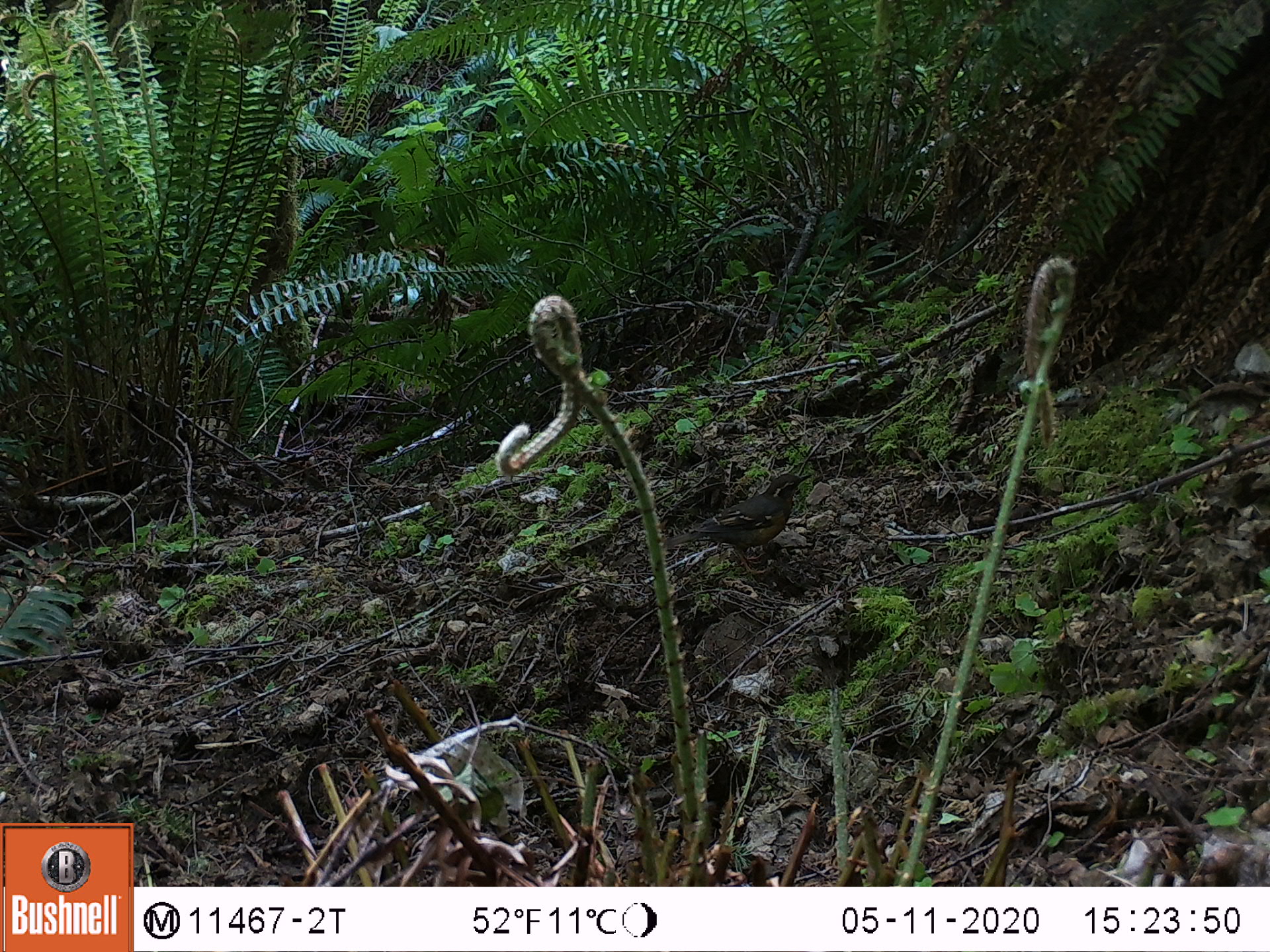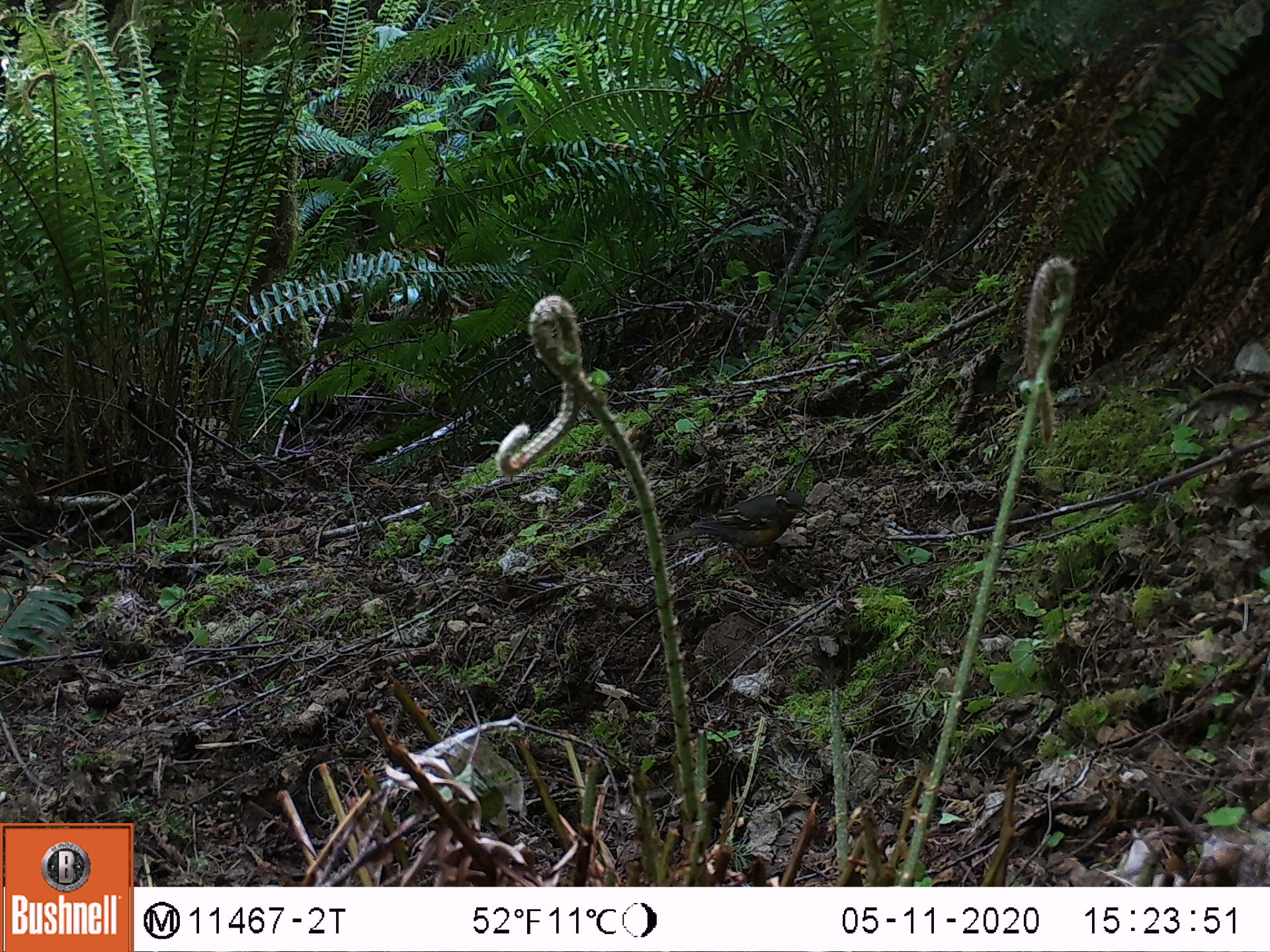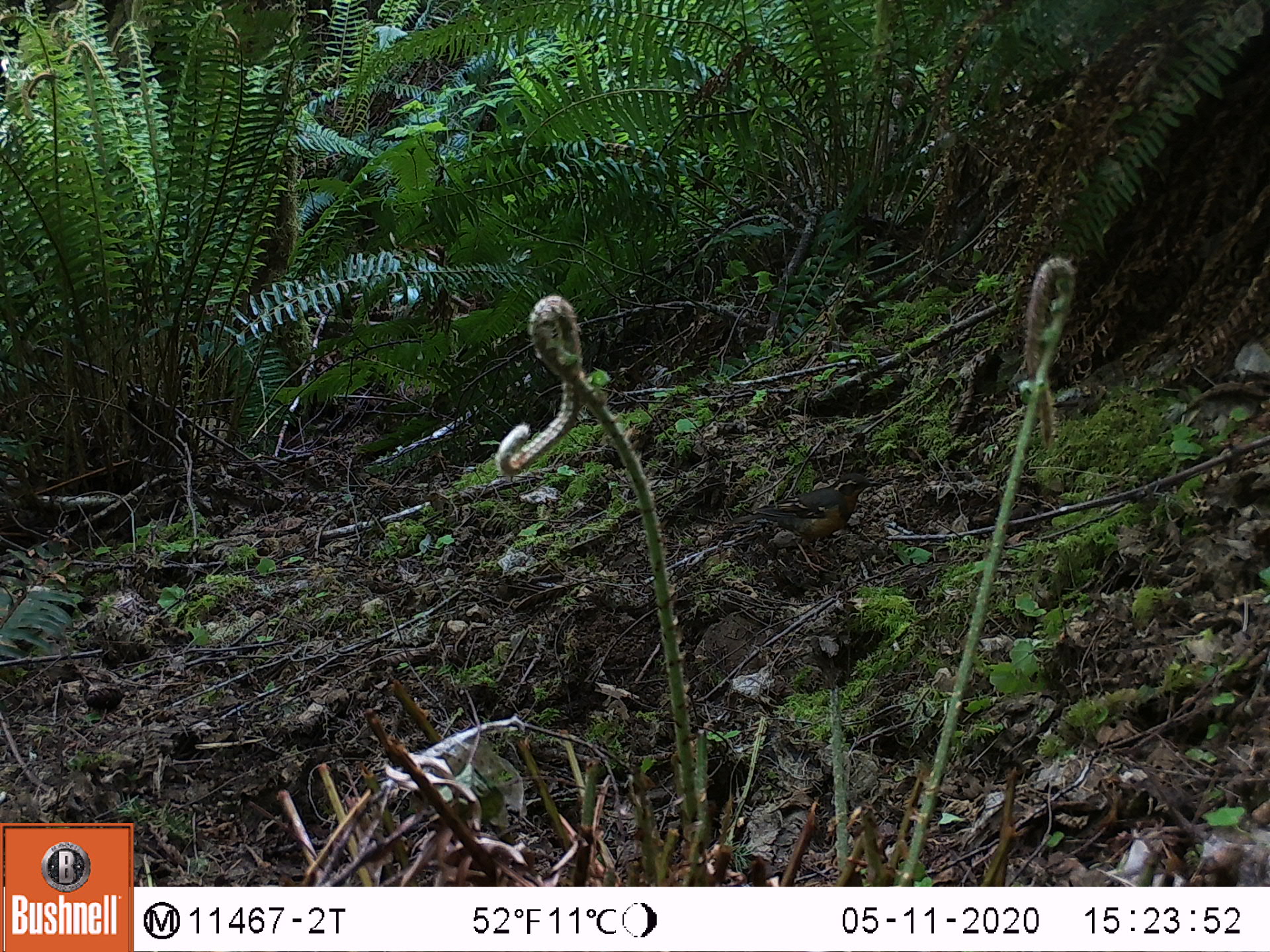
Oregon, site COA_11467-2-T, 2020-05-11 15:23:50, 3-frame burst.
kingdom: Animalia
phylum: Chordata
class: Aves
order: Passeriformes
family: Turdidae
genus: Ixoreus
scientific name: Ixoreus naevius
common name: varied thrush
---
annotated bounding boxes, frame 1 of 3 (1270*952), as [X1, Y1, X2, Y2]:
varied thrush: [681, 470, 806, 574]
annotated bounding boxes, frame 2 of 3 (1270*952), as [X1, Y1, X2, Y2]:
varied thrush: [679, 482, 813, 571]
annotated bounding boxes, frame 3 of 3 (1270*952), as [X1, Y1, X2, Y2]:
varied thrush: [734, 473, 872, 568]